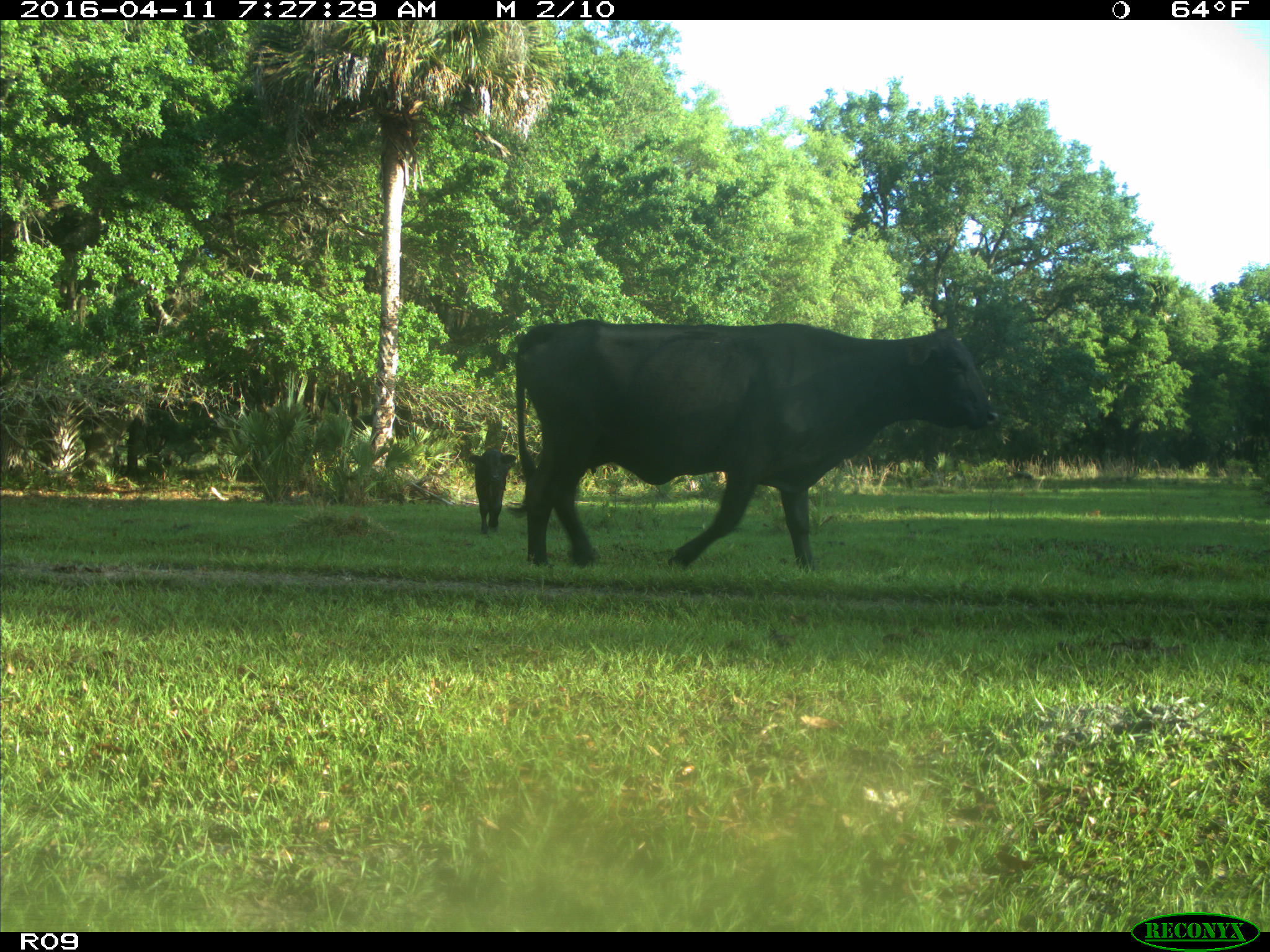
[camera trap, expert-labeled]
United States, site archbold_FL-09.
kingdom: Animalia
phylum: Chordata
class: Mammalia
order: Artiodactyla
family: Bovidae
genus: Bos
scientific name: Bos taurus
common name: domestic cow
Bos taurus (domestic cow).